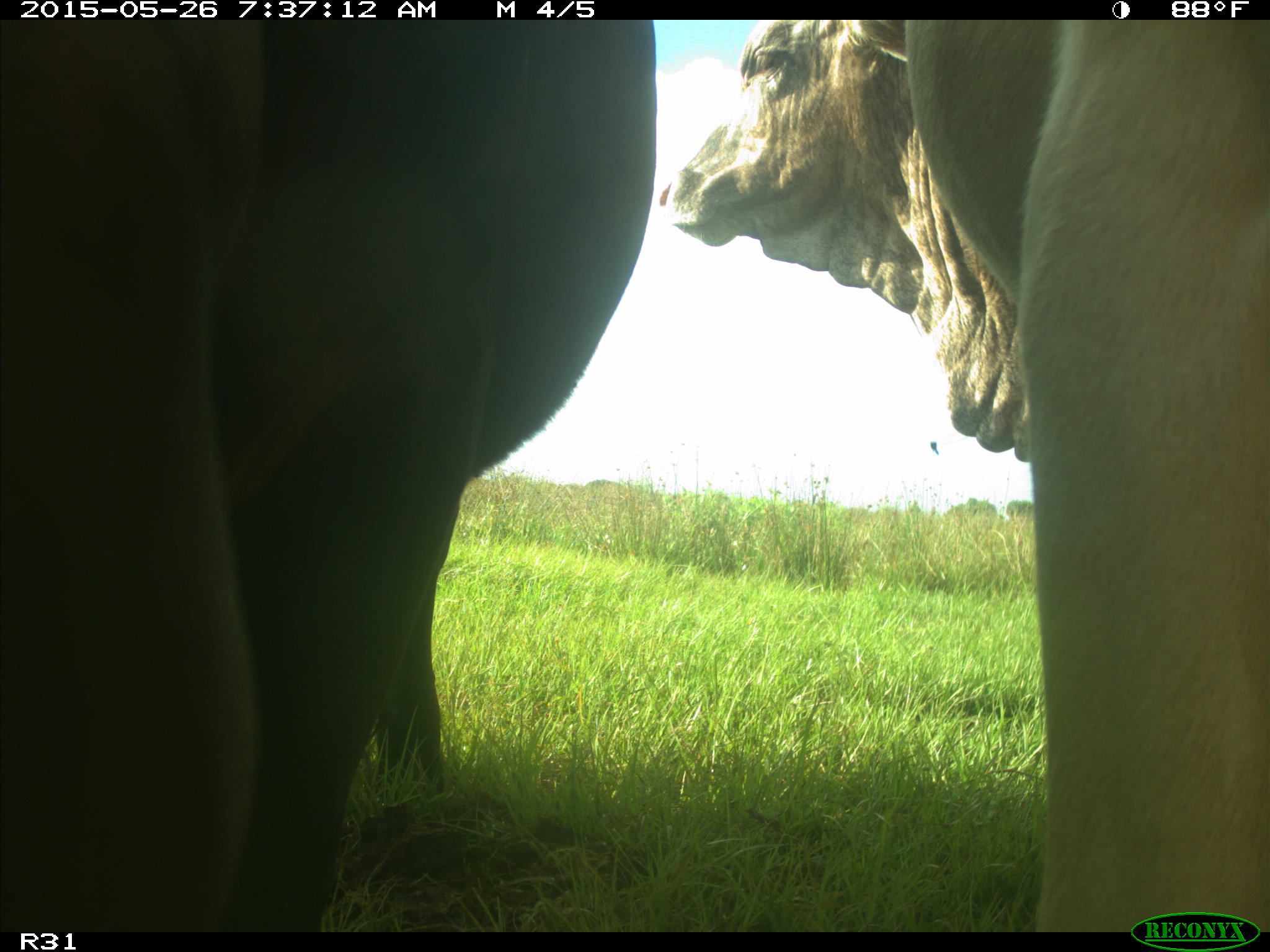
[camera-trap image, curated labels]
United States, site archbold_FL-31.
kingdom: Animalia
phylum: Chordata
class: Mammalia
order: Artiodactyla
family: Bovidae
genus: Bos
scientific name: Bos taurus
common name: domestic cow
Bos taurus (domestic cow).